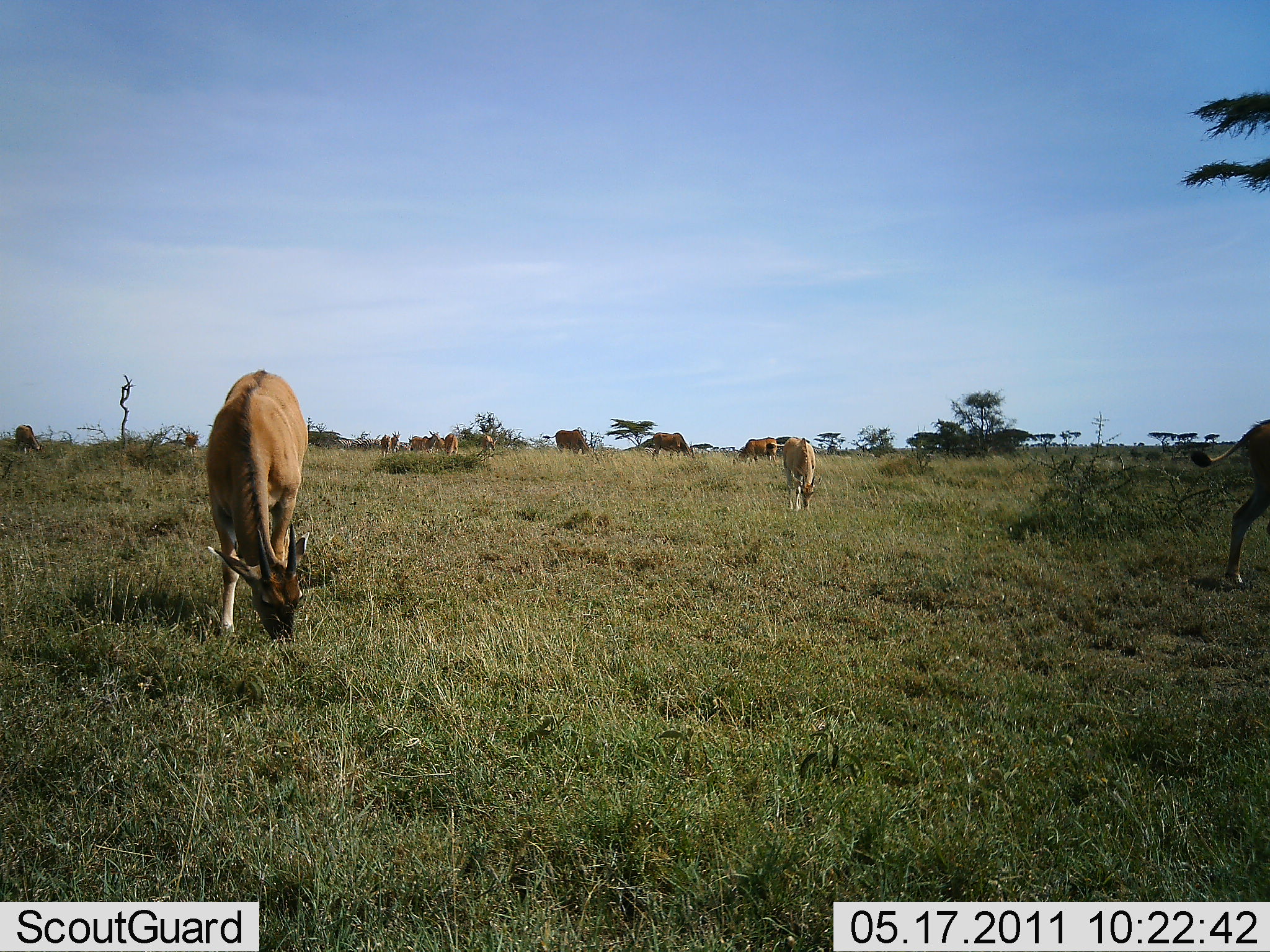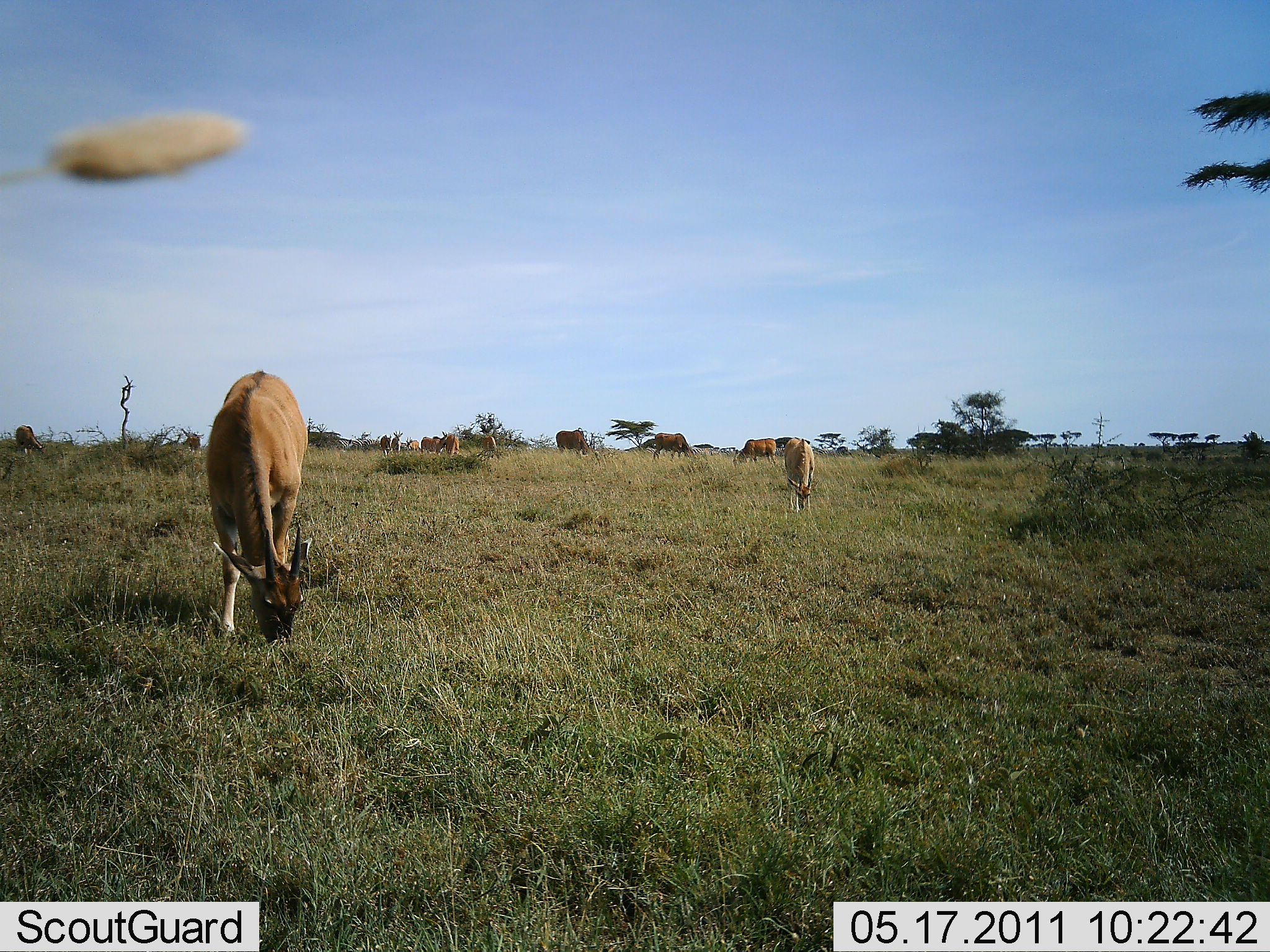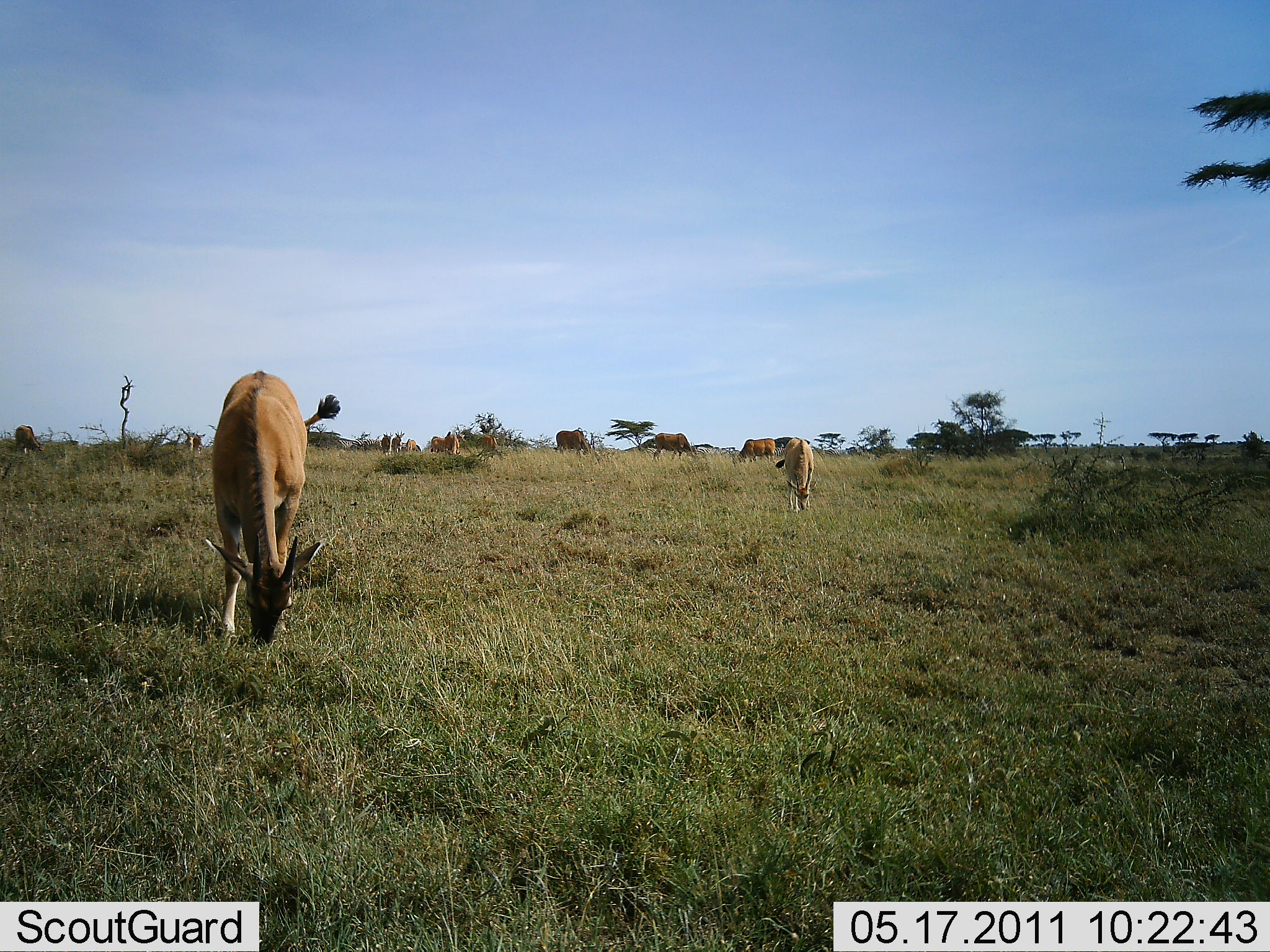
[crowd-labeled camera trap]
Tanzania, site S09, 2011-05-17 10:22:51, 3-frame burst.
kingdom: Animalia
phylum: Chordata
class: Mammalia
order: Artiodactyla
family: Bovidae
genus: Nanger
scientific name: Nanger granti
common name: grant's gazelle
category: gazellegrants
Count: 11-50.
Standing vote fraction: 80%.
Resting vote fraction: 0%.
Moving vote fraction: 30%.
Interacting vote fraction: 10%.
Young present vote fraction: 0%.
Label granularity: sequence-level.